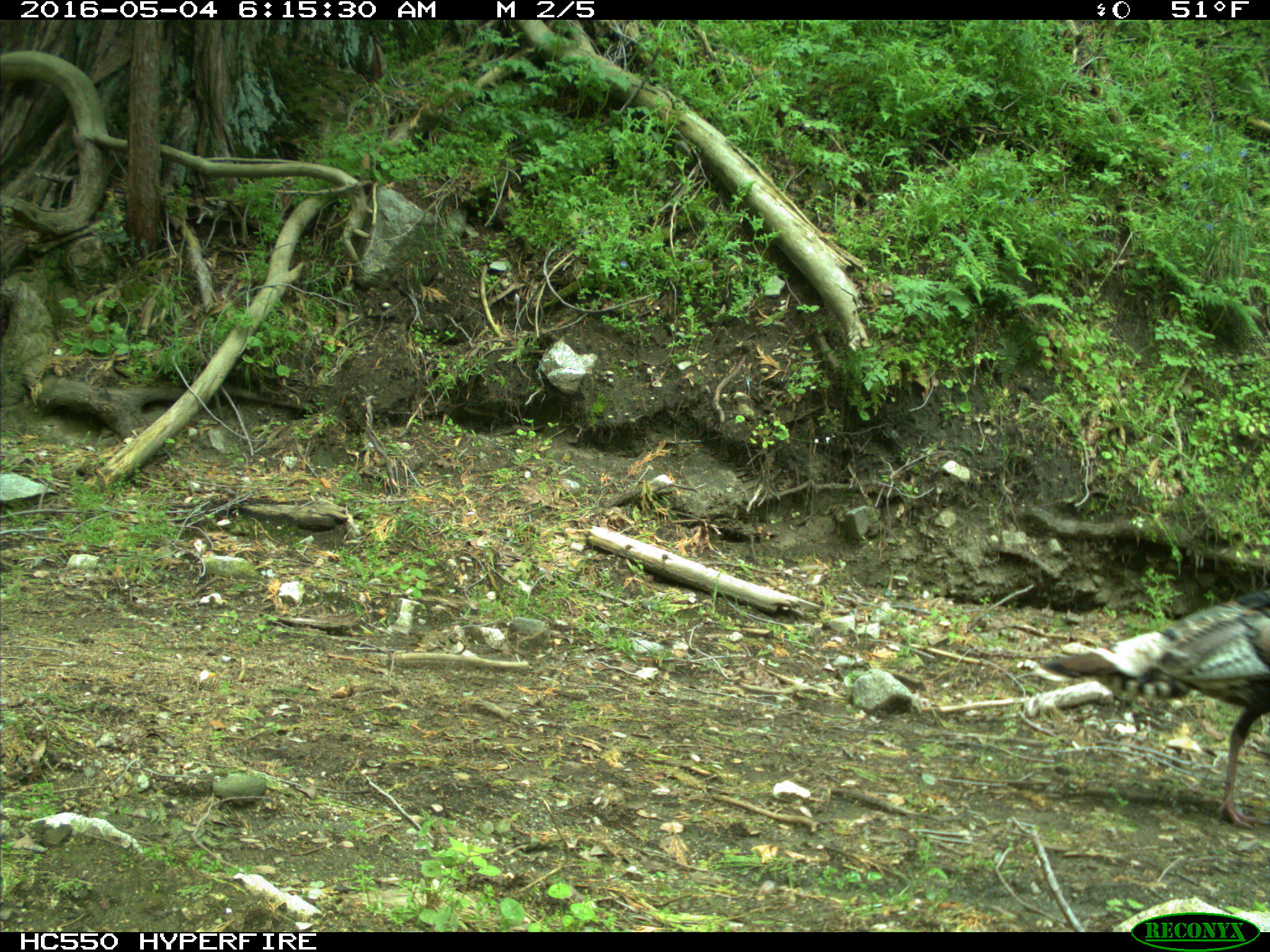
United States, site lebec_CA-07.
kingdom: Animalia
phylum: Chordata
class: Aves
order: Galliformes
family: Phasianidae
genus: Meleagris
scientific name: Meleagris gallopavo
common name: wild turkey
Meleagris gallopavo (wild turkey).